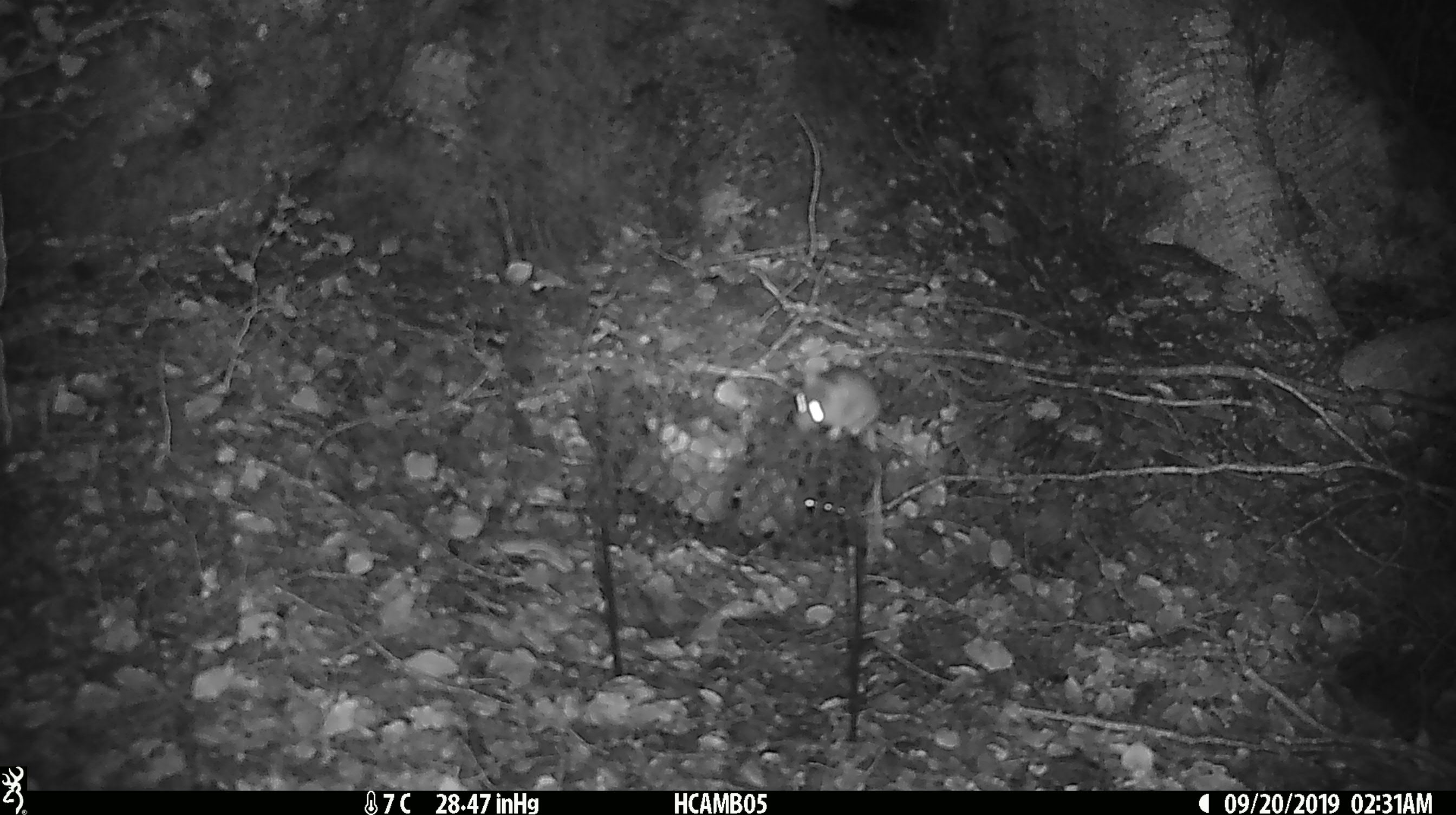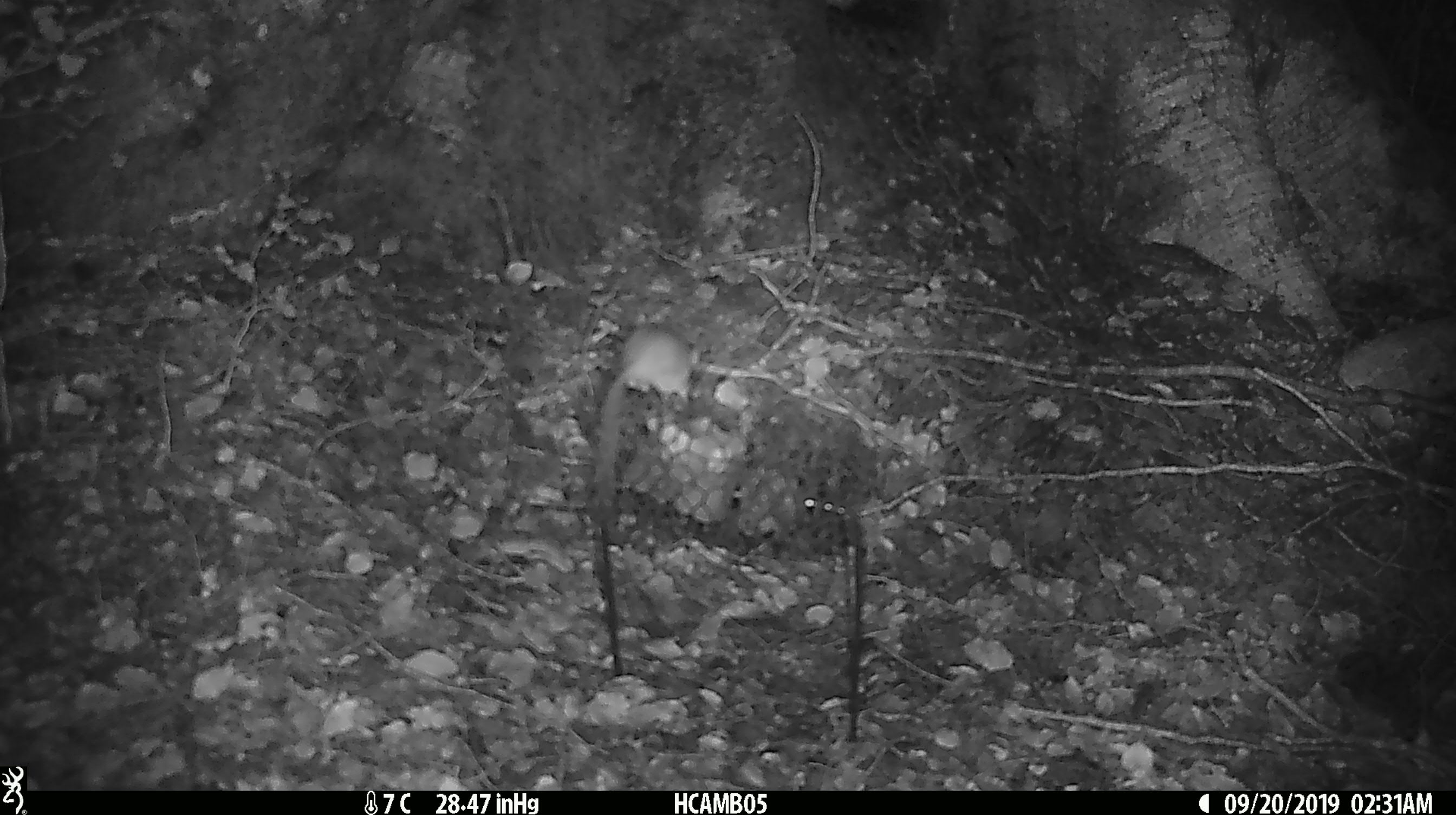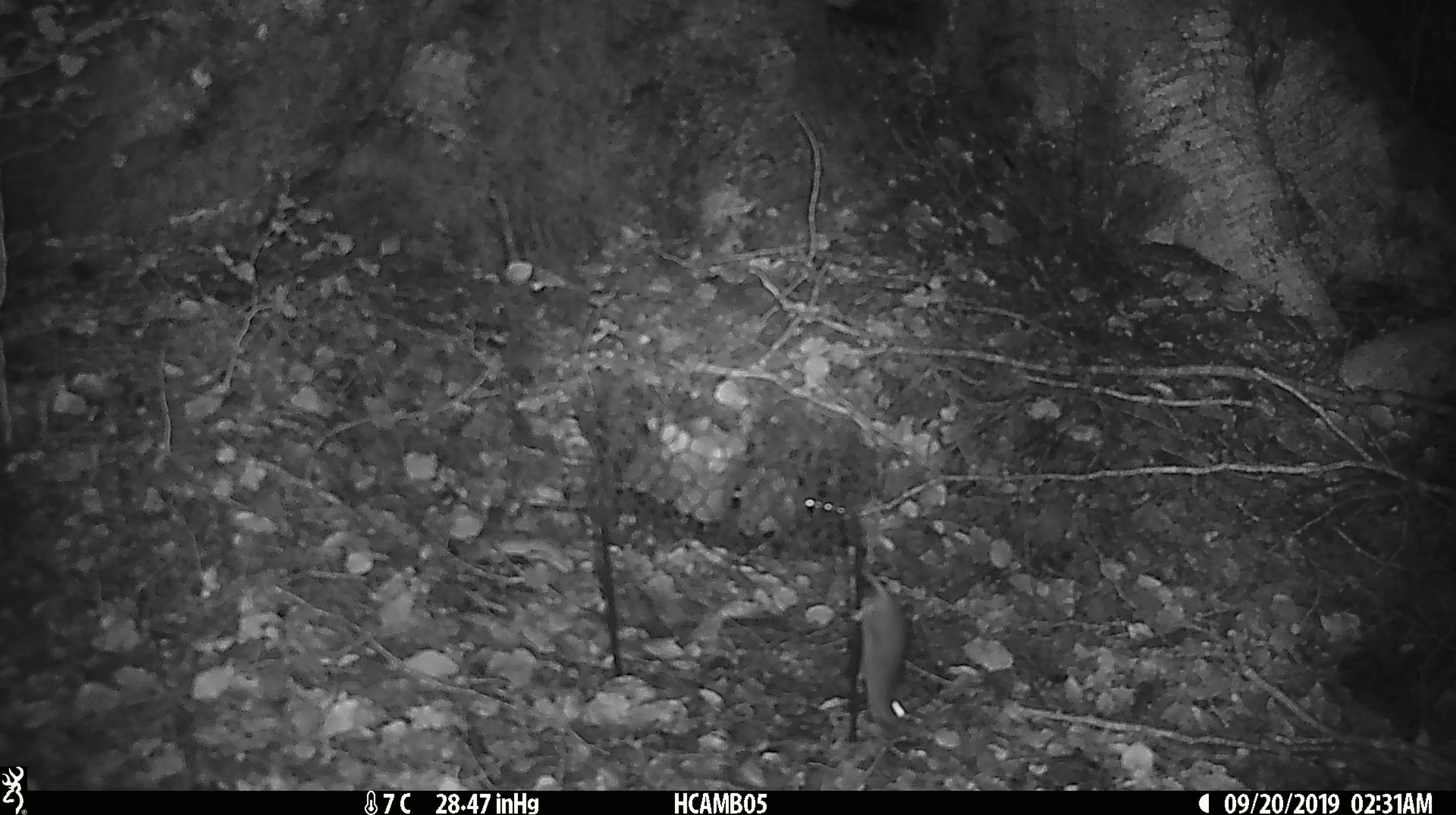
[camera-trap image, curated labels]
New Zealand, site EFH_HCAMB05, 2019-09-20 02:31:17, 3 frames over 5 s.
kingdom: Animalia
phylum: Chordata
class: Mammalia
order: Rodentia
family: Muridae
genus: Mus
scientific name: Mus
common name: mouse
Mouse (Mus).